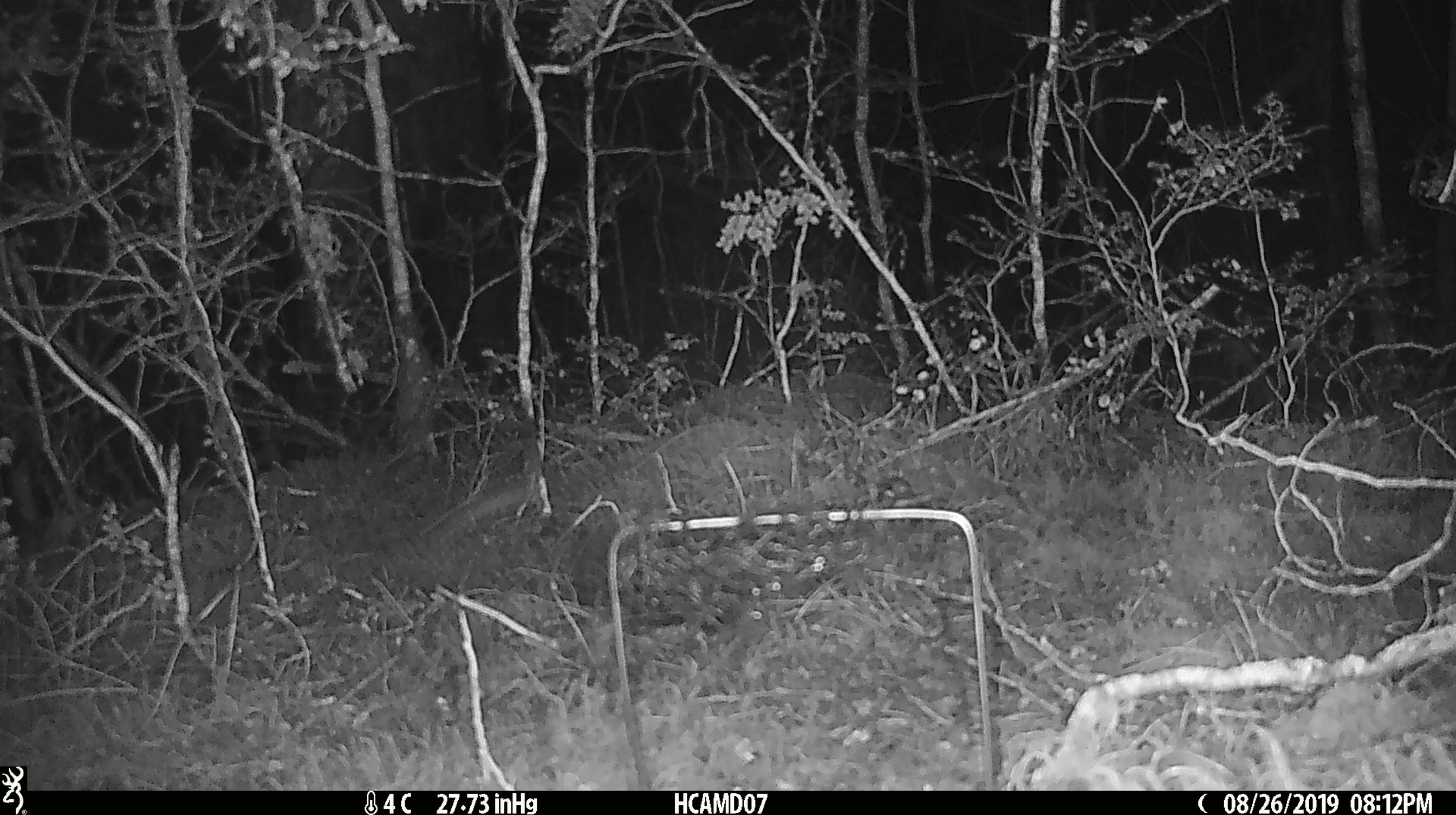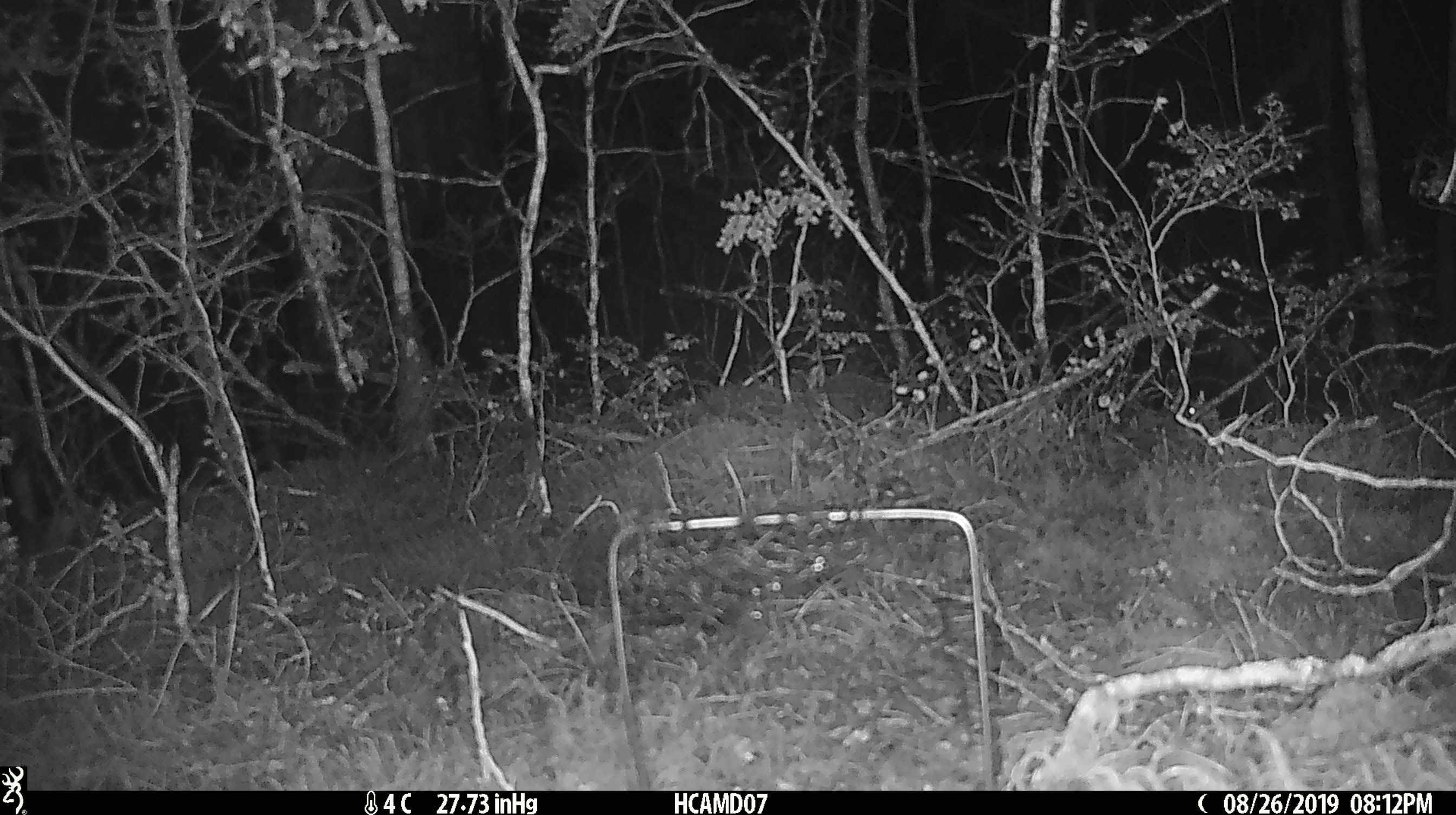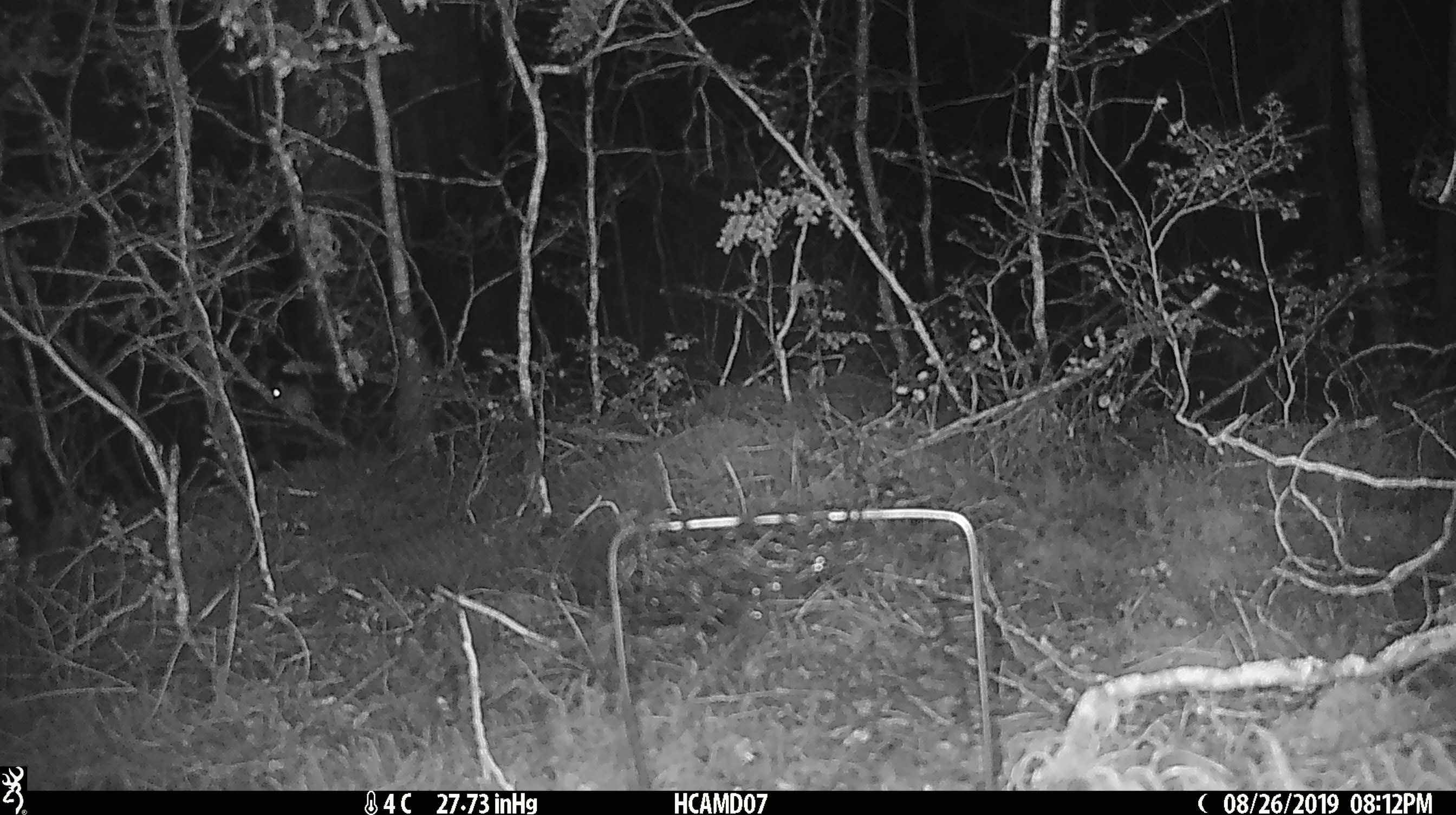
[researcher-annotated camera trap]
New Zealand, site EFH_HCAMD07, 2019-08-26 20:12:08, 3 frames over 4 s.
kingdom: Animalia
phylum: Chordata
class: Mammalia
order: Rodentia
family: Muridae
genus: Mus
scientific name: Mus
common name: mouse